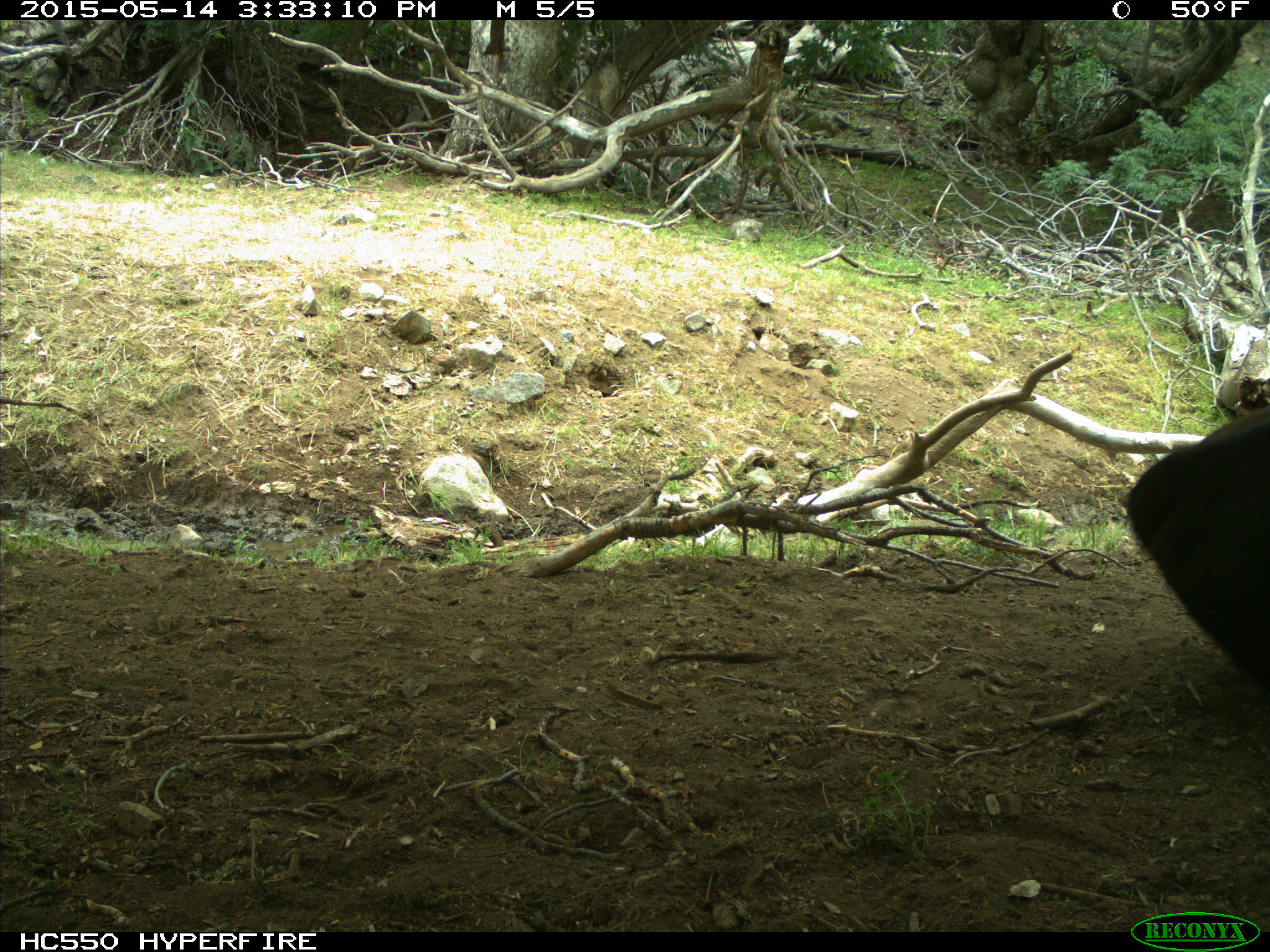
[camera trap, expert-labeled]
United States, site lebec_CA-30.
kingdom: Animalia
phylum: Chordata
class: Mammalia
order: Artiodactyla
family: Bovidae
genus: Bos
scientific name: Bos taurus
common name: domestic cow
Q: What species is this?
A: Bos taurus (domestic cow).